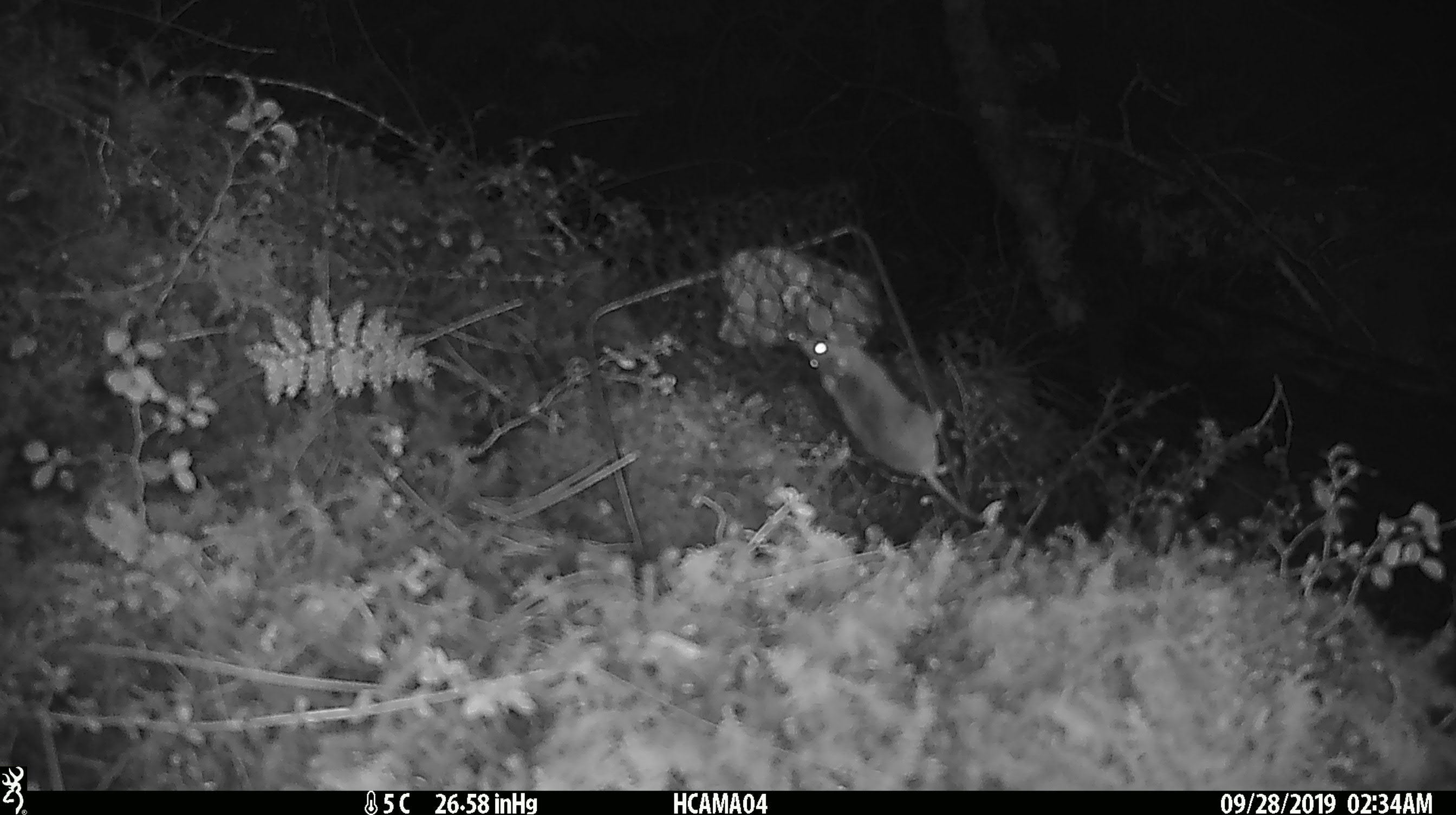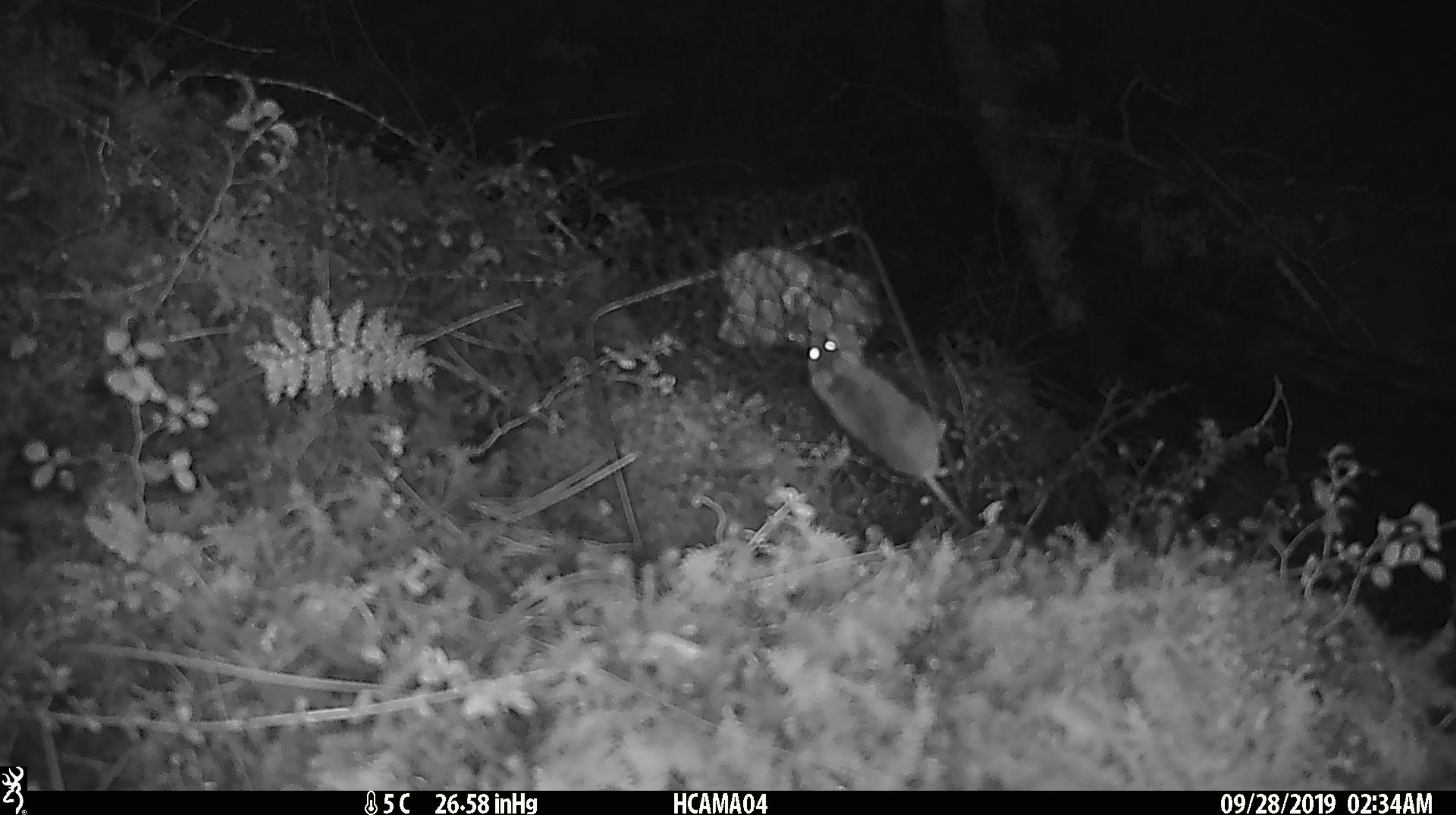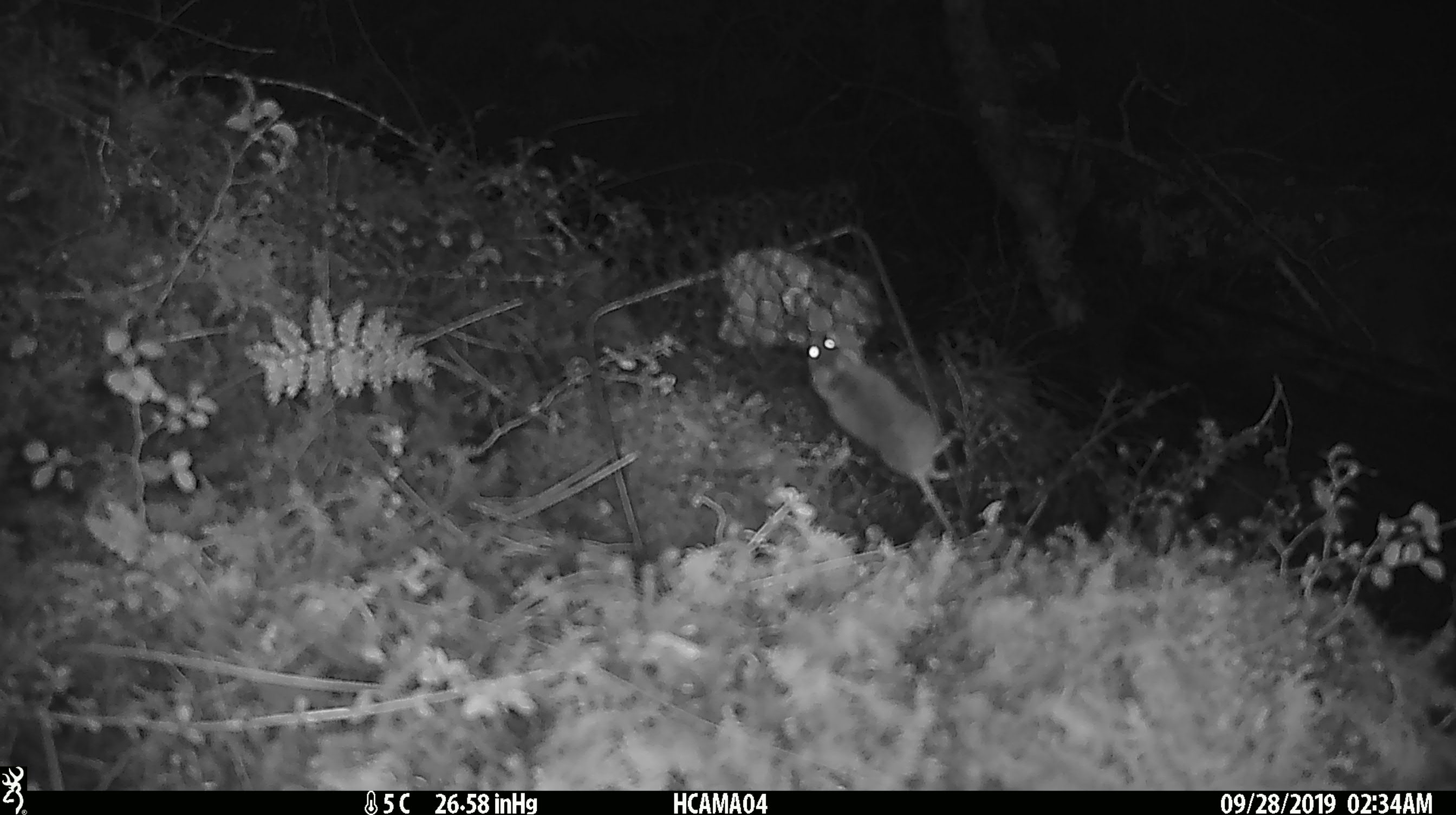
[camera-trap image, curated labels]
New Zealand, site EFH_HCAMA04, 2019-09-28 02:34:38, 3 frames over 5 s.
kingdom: Animalia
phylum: Chordata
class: Mammalia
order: Rodentia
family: Muridae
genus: Mus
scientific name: Mus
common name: mouse